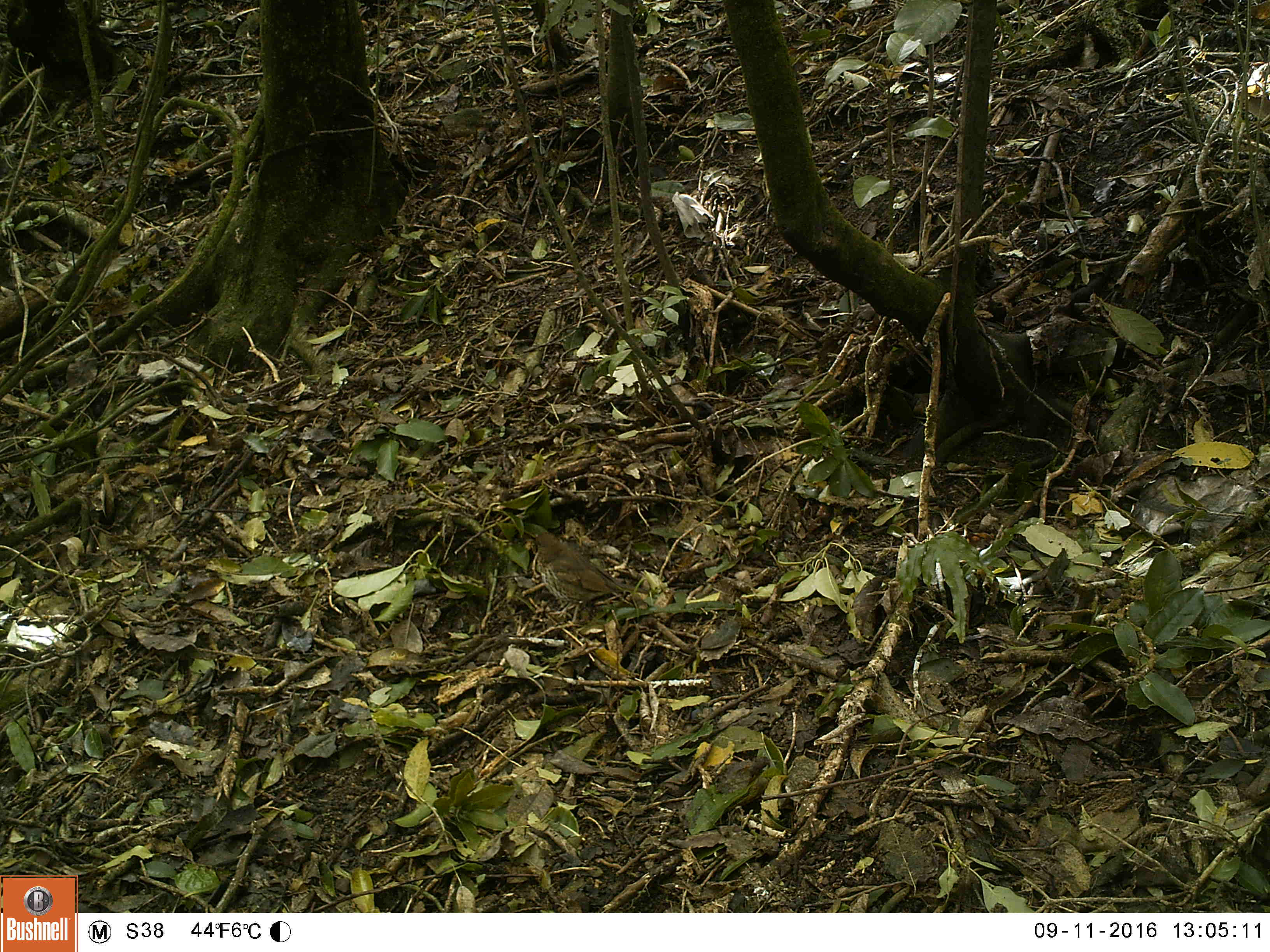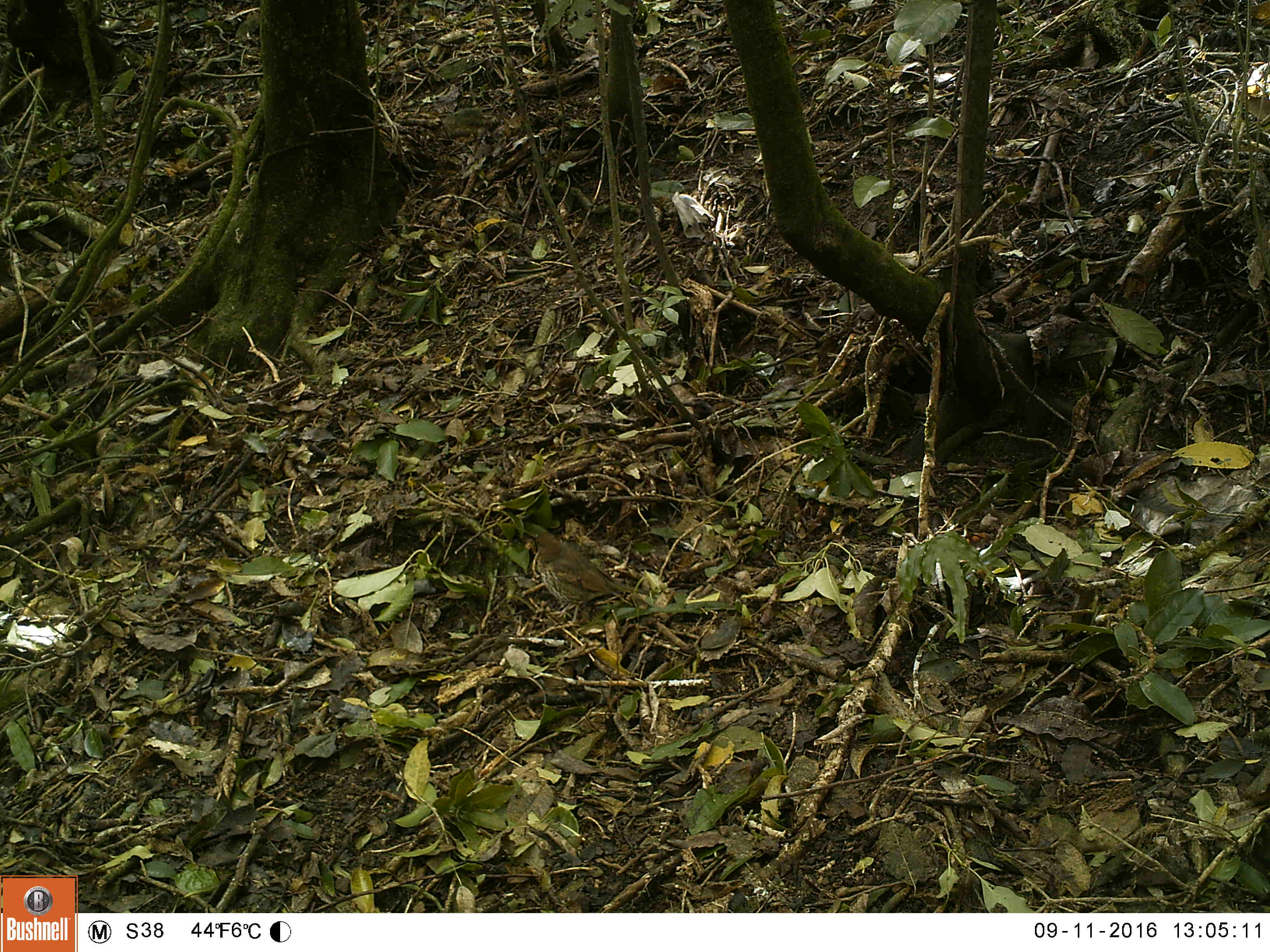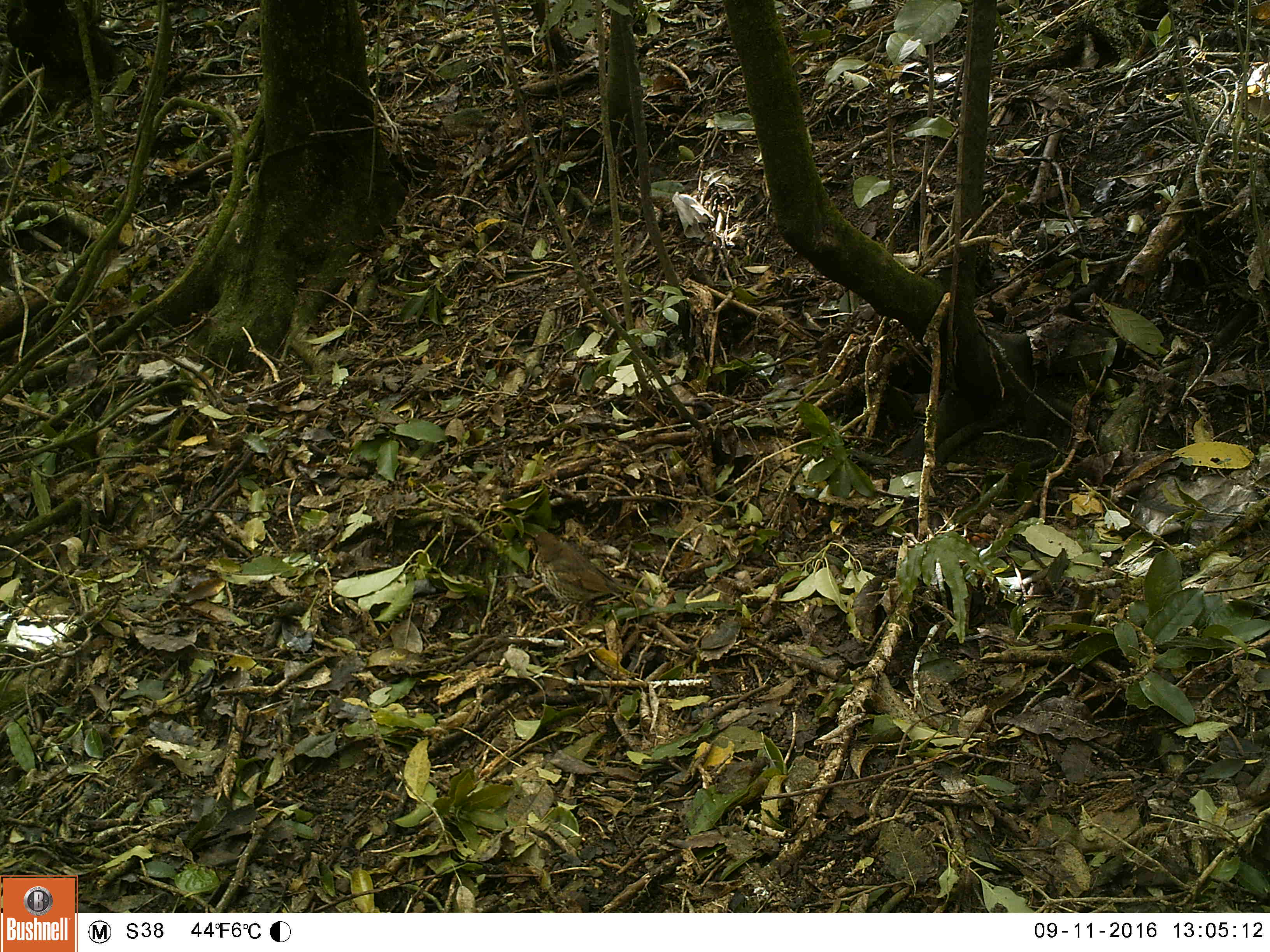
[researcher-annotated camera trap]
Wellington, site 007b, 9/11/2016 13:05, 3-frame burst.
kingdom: Animalia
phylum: Chordata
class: Aves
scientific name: Aves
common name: bird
Bird (Aves).